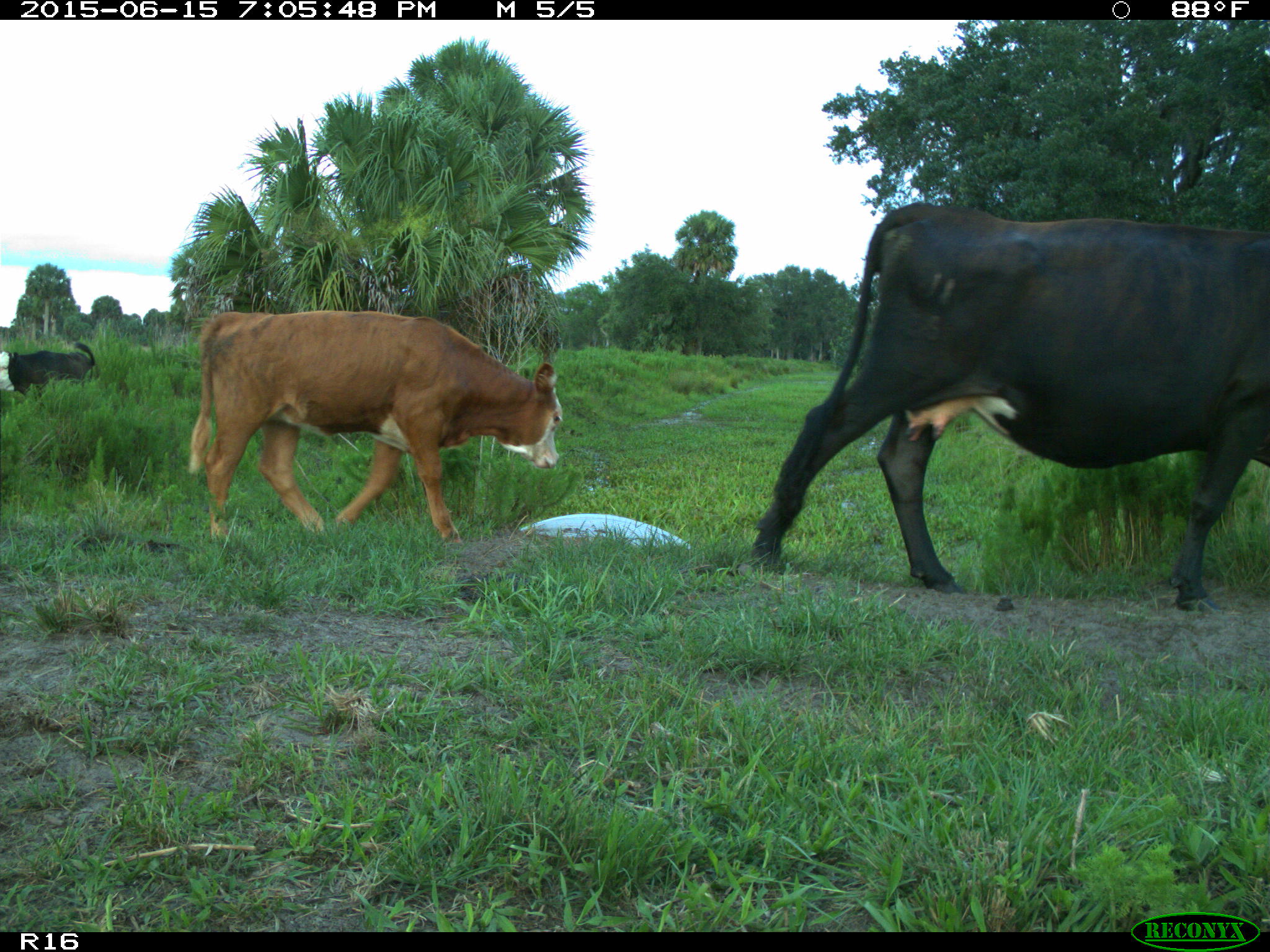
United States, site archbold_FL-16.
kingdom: Animalia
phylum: Chordata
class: Mammalia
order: Artiodactyla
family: Bovidae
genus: Bos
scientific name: Bos taurus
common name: domestic cow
Bos taurus (domestic cow).